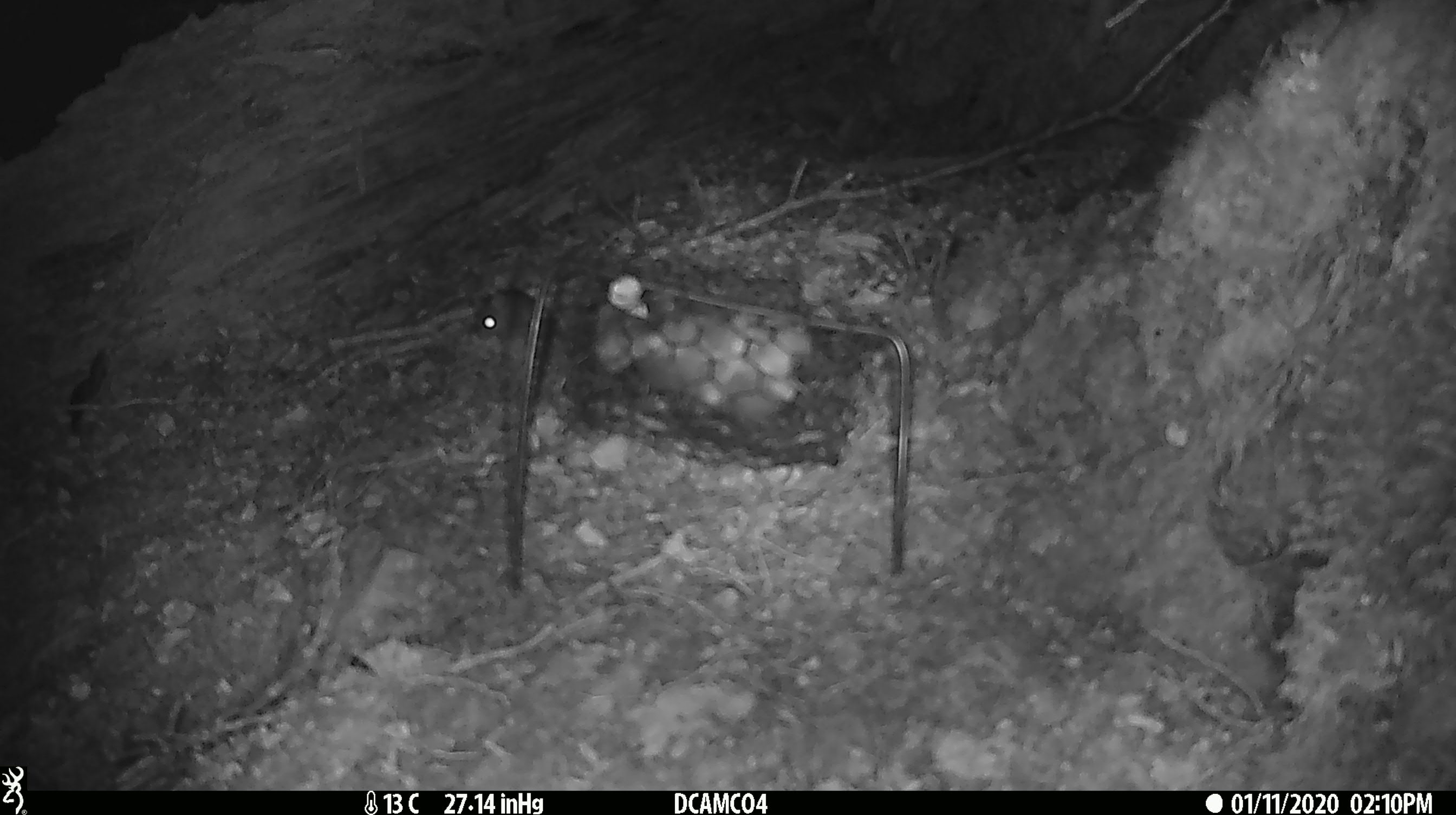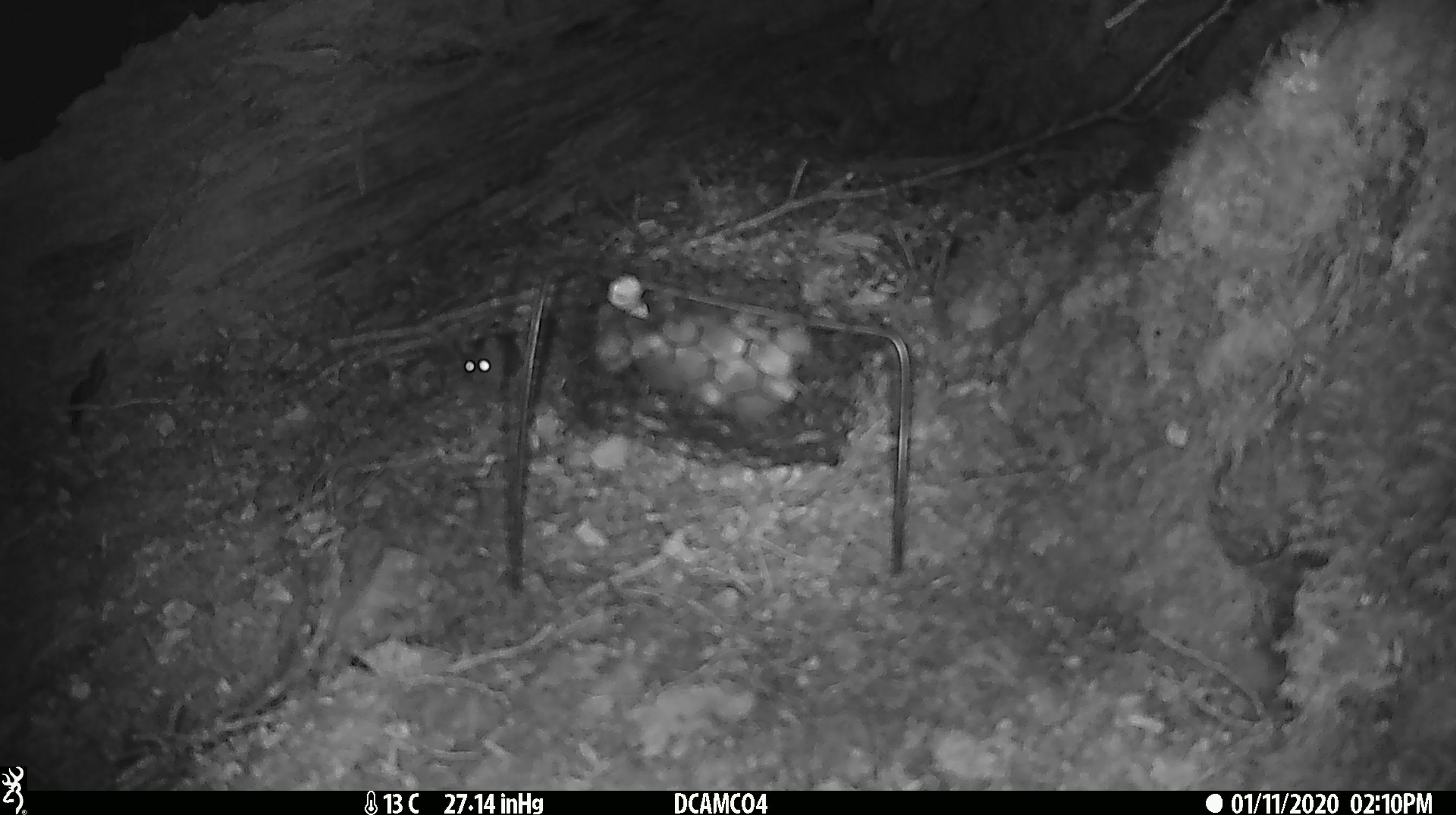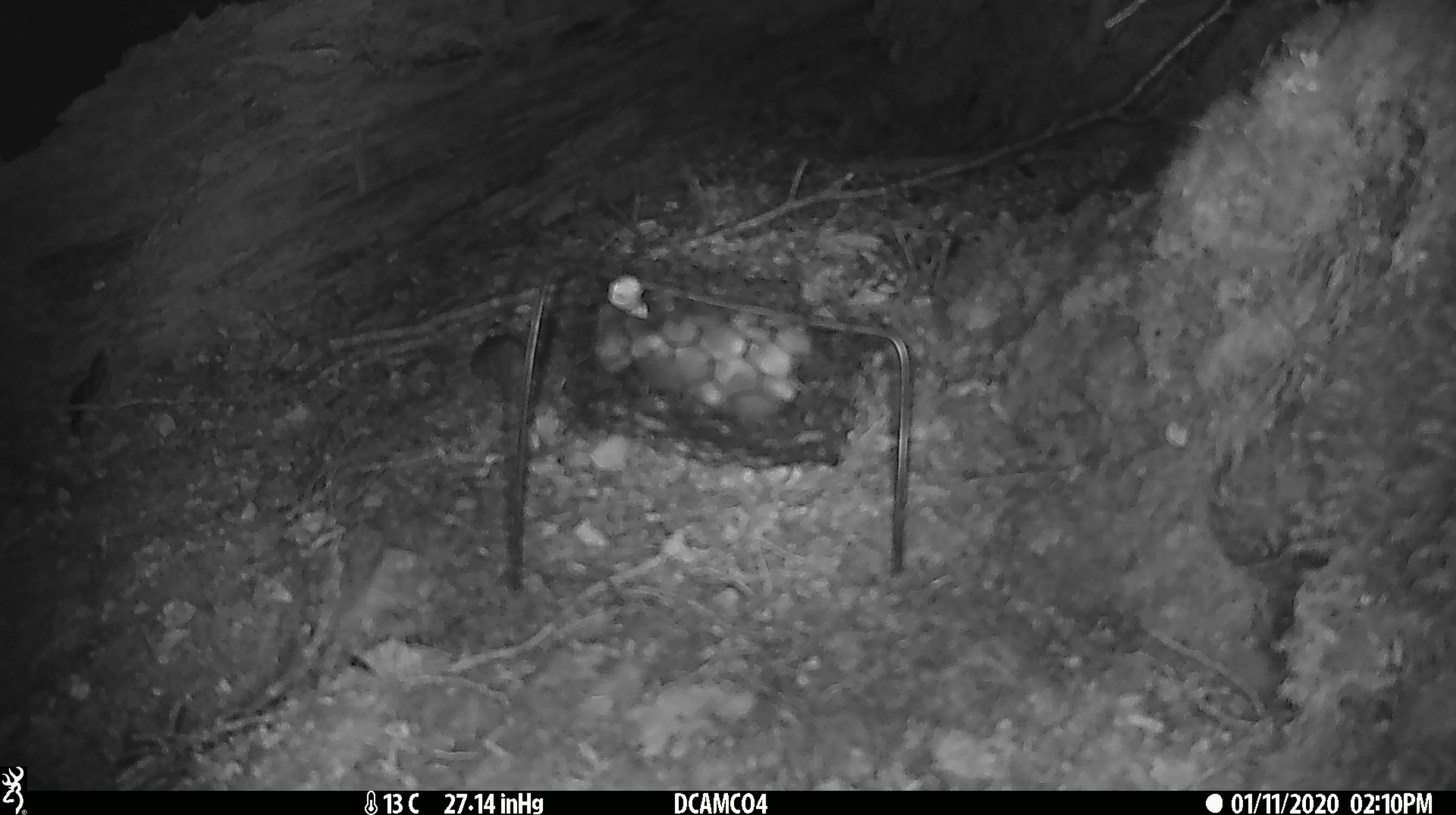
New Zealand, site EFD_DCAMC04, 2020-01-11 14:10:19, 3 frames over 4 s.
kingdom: Animalia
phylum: Chordata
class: Mammalia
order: Rodentia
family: Muridae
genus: Mus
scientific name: Mus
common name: mouse